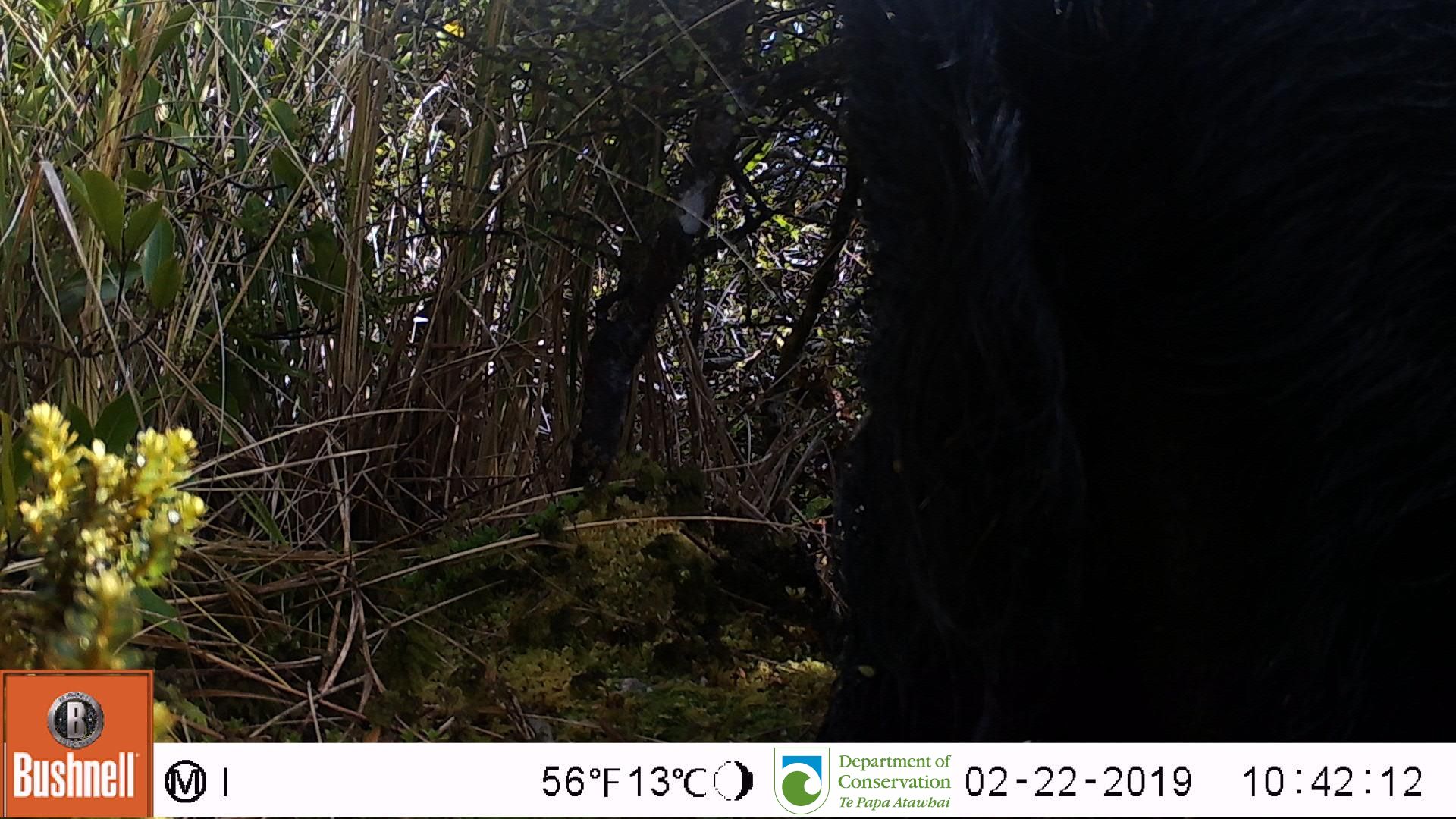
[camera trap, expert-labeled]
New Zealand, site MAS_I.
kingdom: Animalia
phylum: Chordata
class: Mammalia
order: Artiodactyla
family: Suidae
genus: Sus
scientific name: Sus scrofa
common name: pig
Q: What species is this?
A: Pig (Sus scrofa).